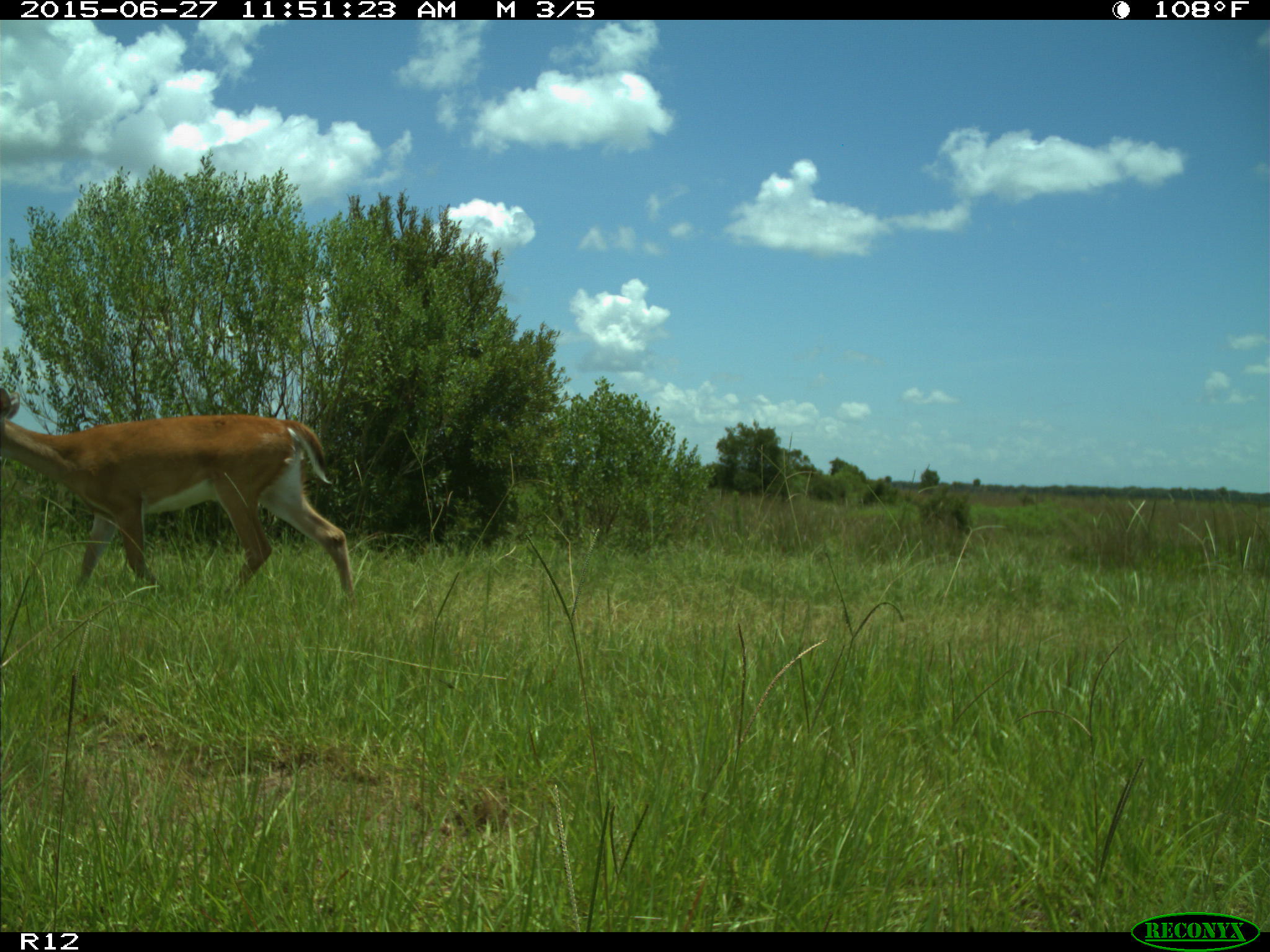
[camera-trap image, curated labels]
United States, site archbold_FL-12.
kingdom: Animalia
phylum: Chordata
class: Mammalia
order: Artiodactyla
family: Cervidae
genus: Odocoileus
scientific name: Odocoileus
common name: deer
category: unidentified deer